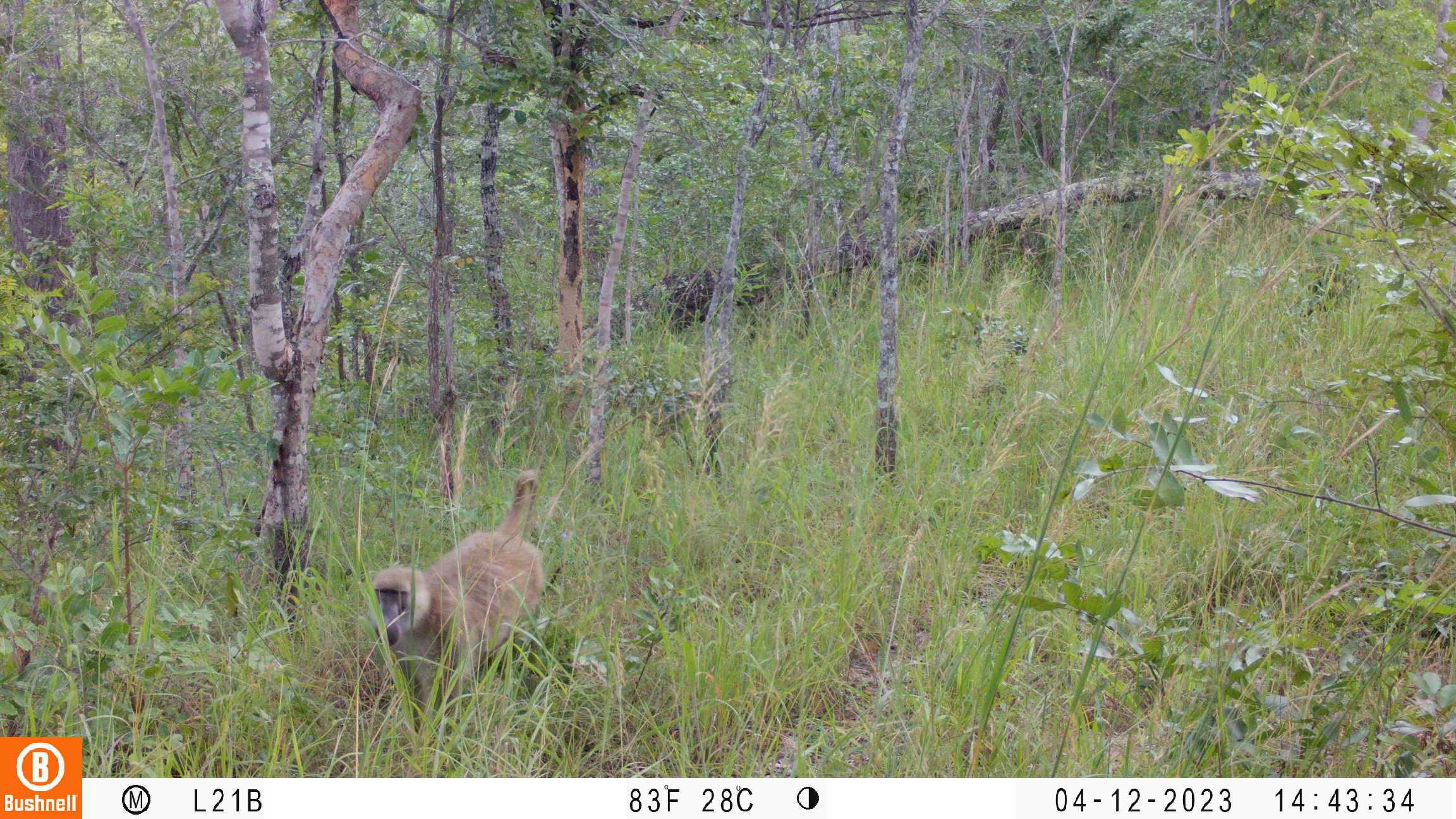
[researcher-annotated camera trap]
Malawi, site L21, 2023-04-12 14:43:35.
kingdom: Animalia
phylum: Chordata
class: Mammalia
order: Primates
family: Cercopithecidae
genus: Papio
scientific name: Papio cynocephalus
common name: yellow baboon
Yellow baboon (Papio cynocephalus), count 1.